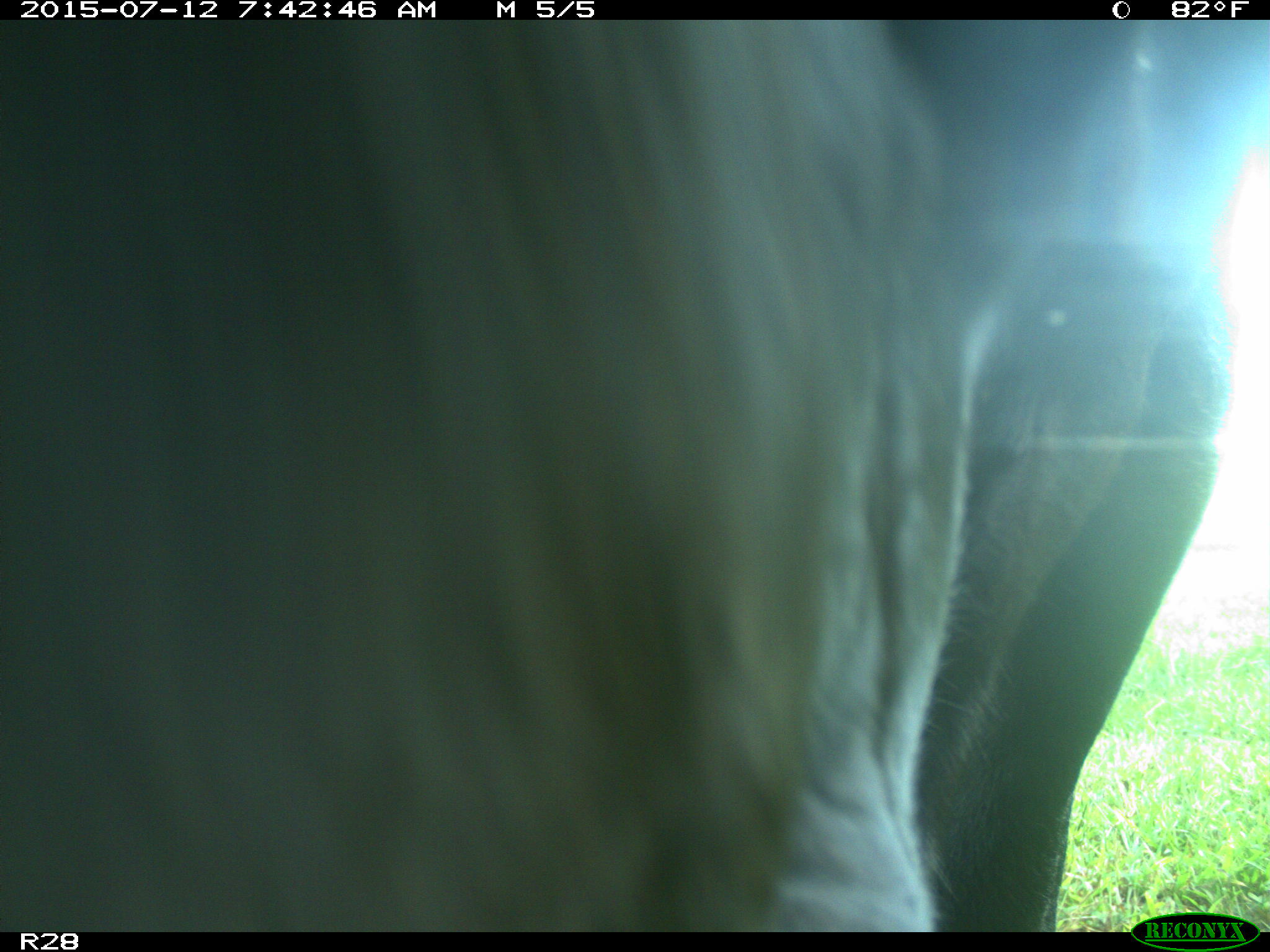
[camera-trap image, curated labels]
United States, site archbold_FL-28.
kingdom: Animalia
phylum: Chordata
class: Mammalia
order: Artiodactyla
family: Bovidae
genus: Bos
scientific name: Bos taurus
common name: domestic cow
Bos taurus (domestic cow).